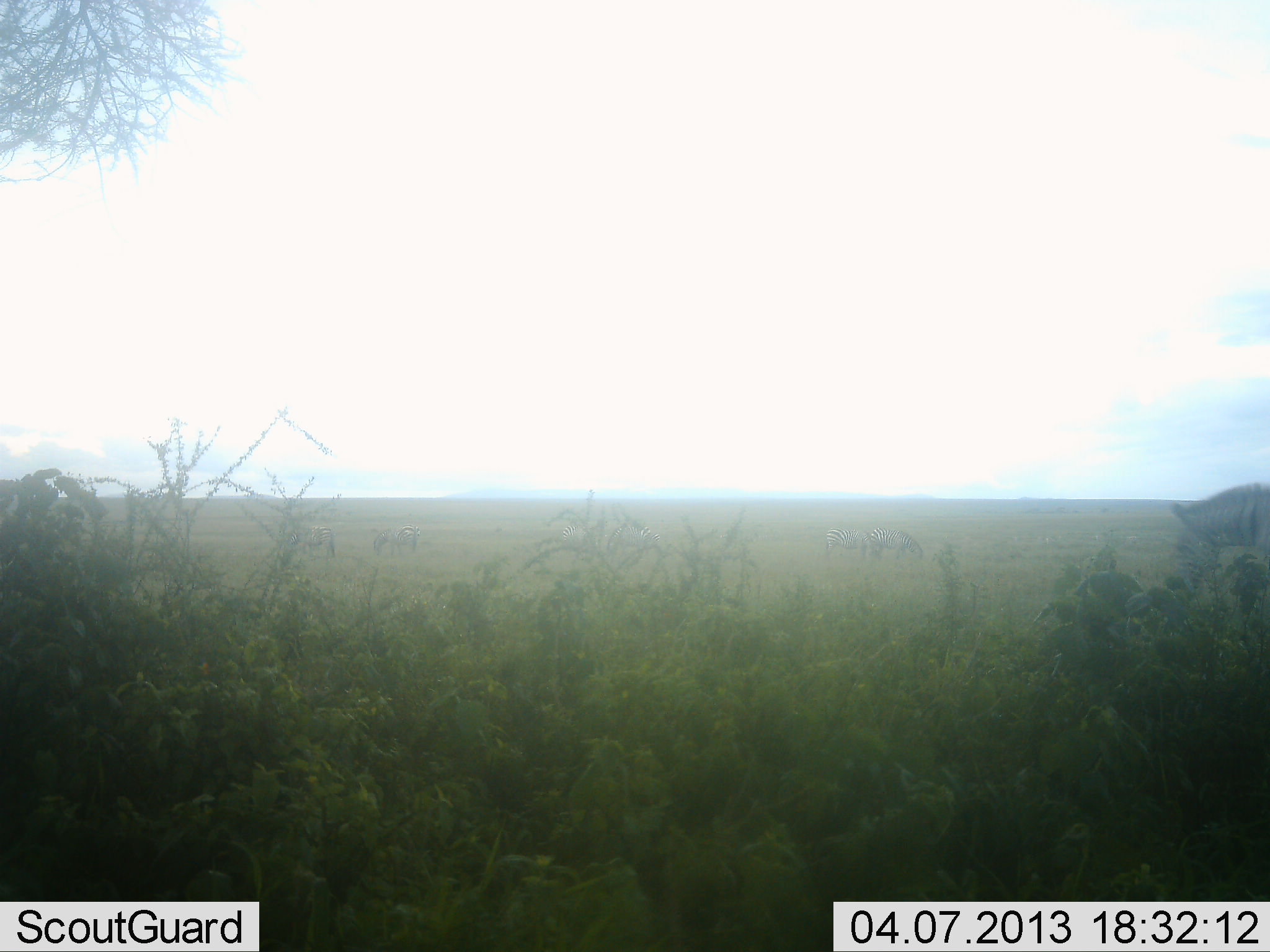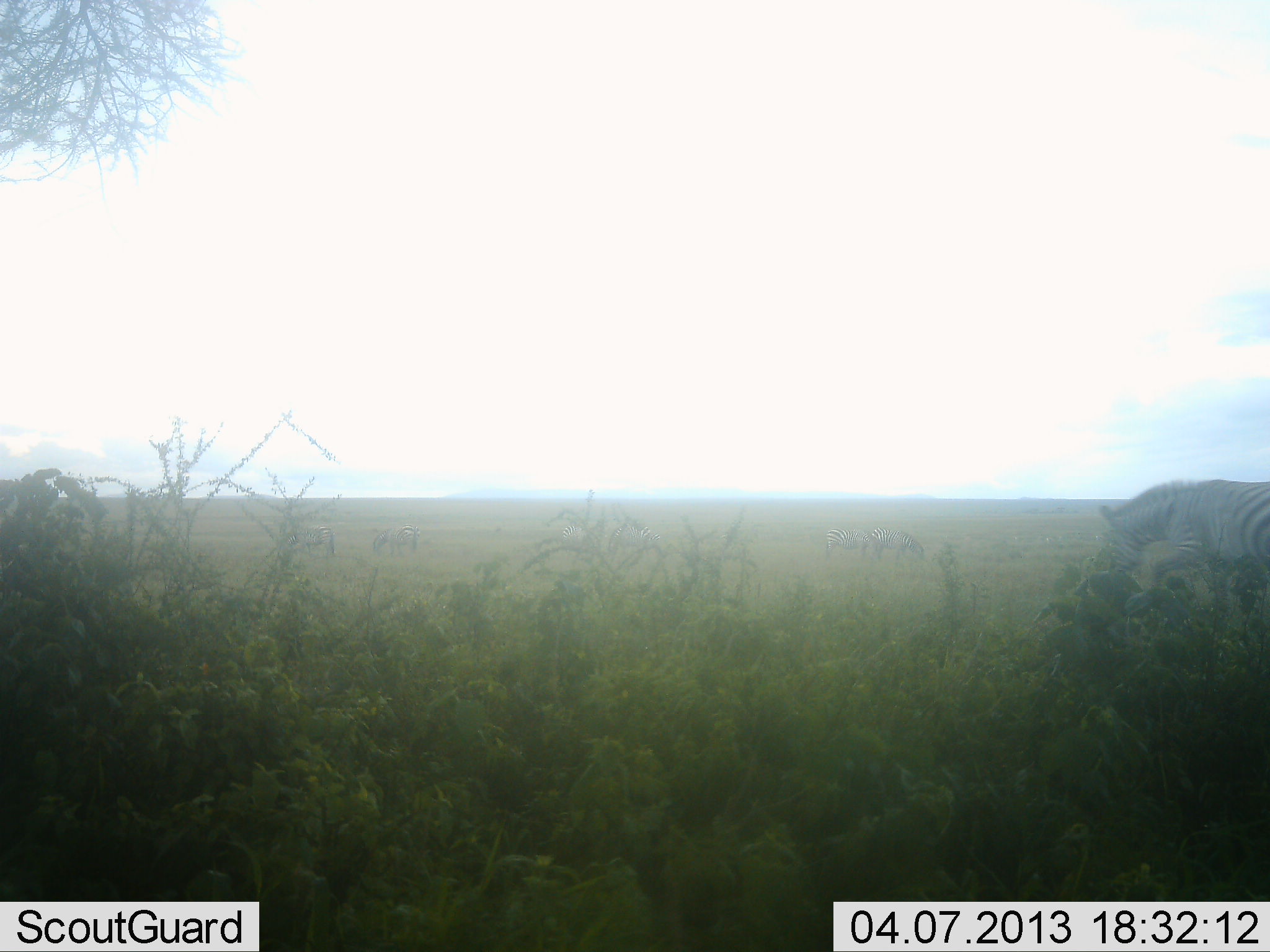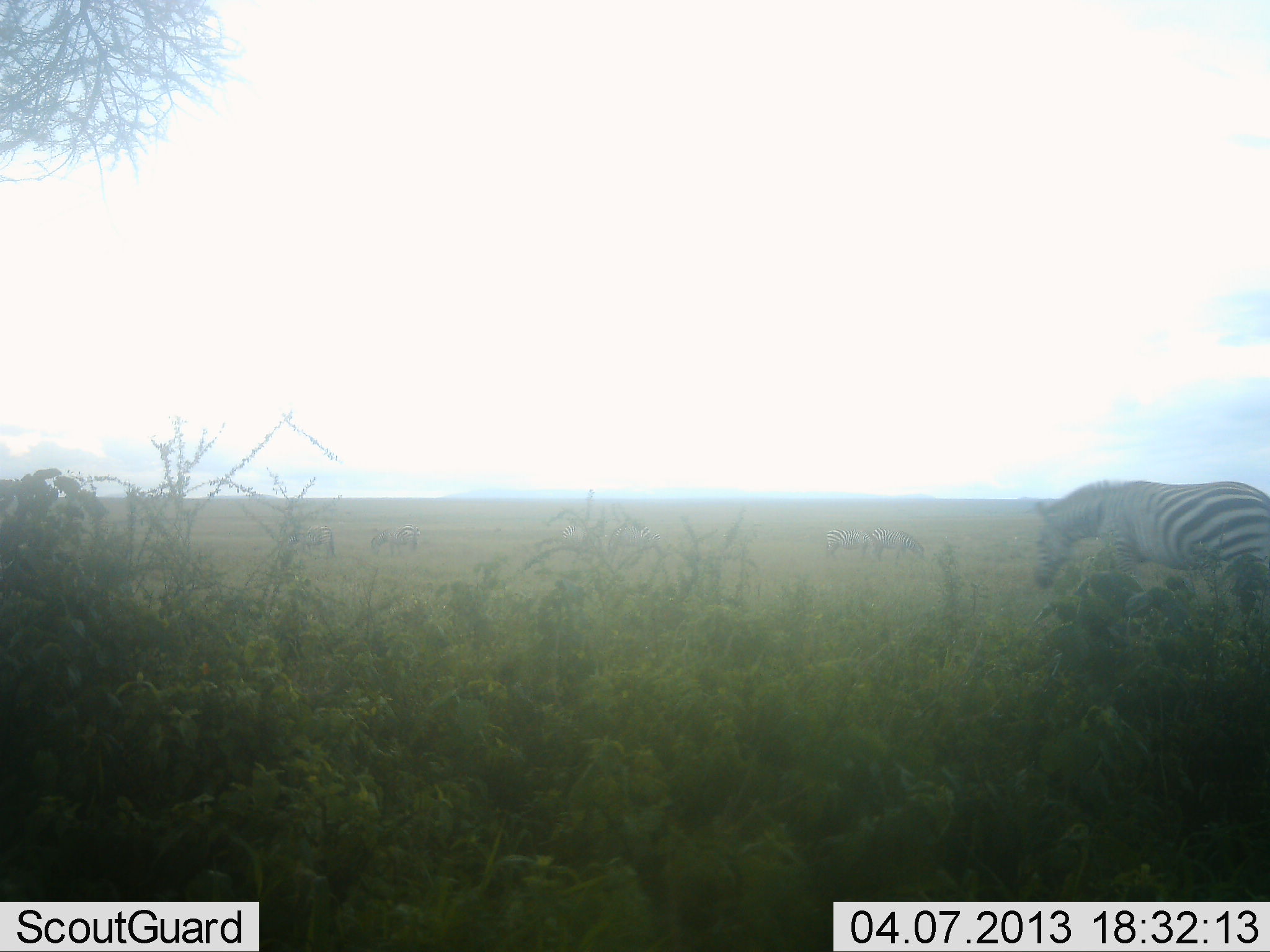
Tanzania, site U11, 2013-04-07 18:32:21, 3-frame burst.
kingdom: Animalia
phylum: Chordata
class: Mammalia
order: Perissodactyla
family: Equidae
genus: Equus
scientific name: Equus quagga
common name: plains zebra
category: zebra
Zebra (plains zebra) (Equus quagga), count 1. Behavior (volunteer vote fractions): standing 20%, resting 0%, moving 87%, interacting 0%. Young present (vote fraction): 0%. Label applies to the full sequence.